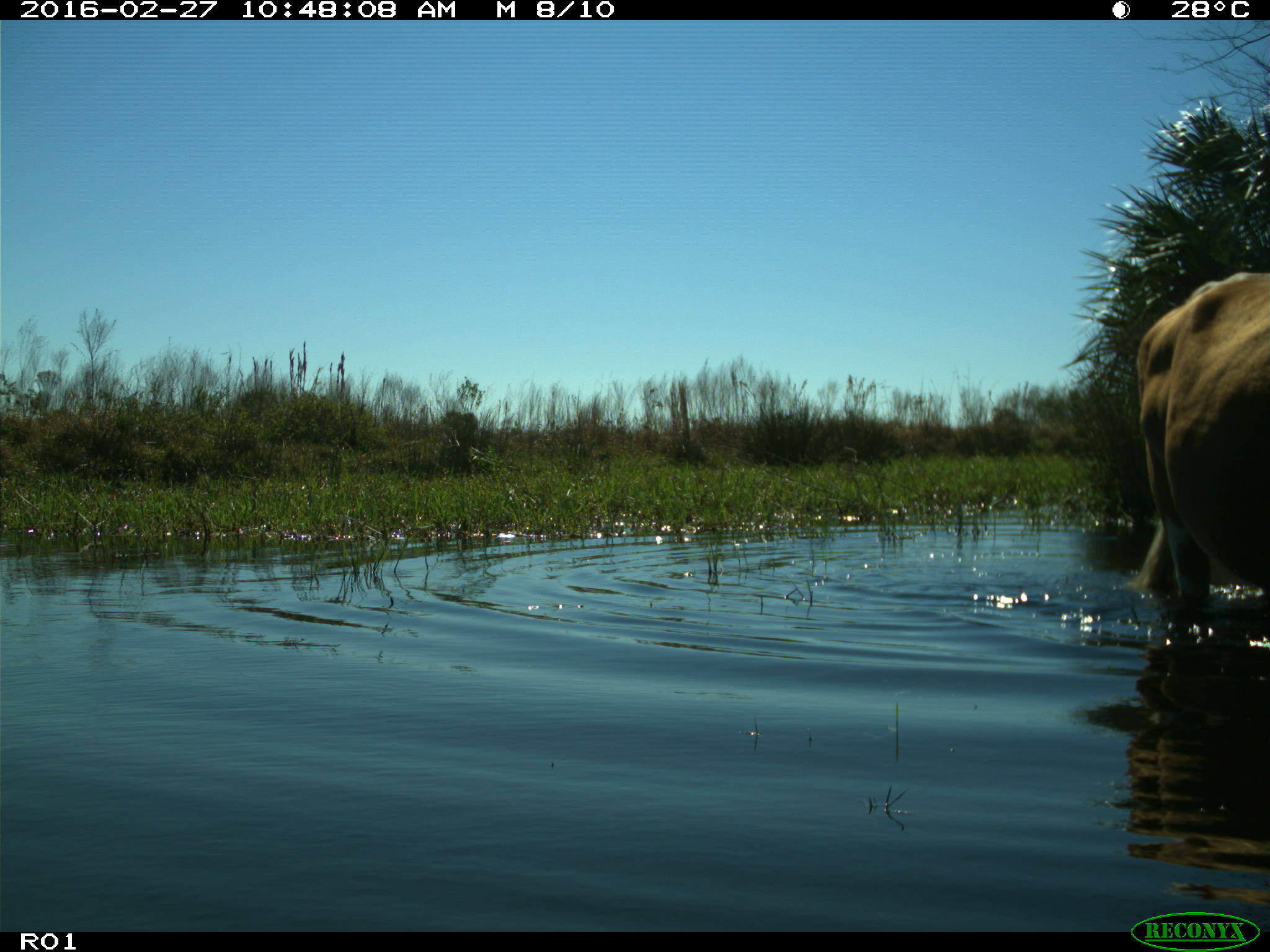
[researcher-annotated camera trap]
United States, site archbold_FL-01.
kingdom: Animalia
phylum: Chordata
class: Mammalia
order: Artiodactyla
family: Bovidae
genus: Bos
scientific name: Bos taurus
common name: domestic cow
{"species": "Bos taurus (domestic cow)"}